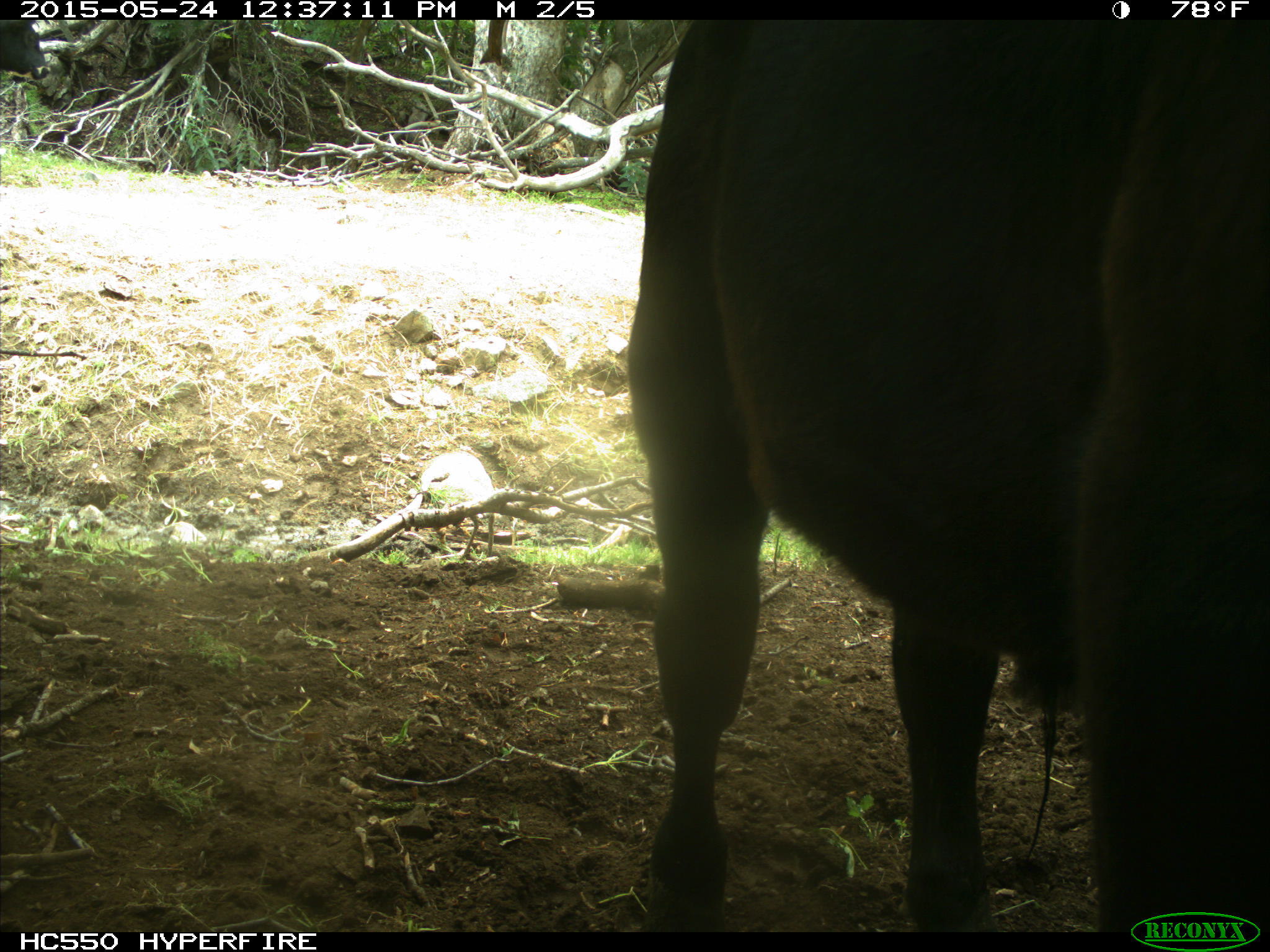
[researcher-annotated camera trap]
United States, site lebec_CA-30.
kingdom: Animalia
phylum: Chordata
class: Mammalia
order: Artiodactyla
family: Bovidae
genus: Bos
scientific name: Bos taurus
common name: domestic cow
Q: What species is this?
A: Bos taurus (domestic cow).